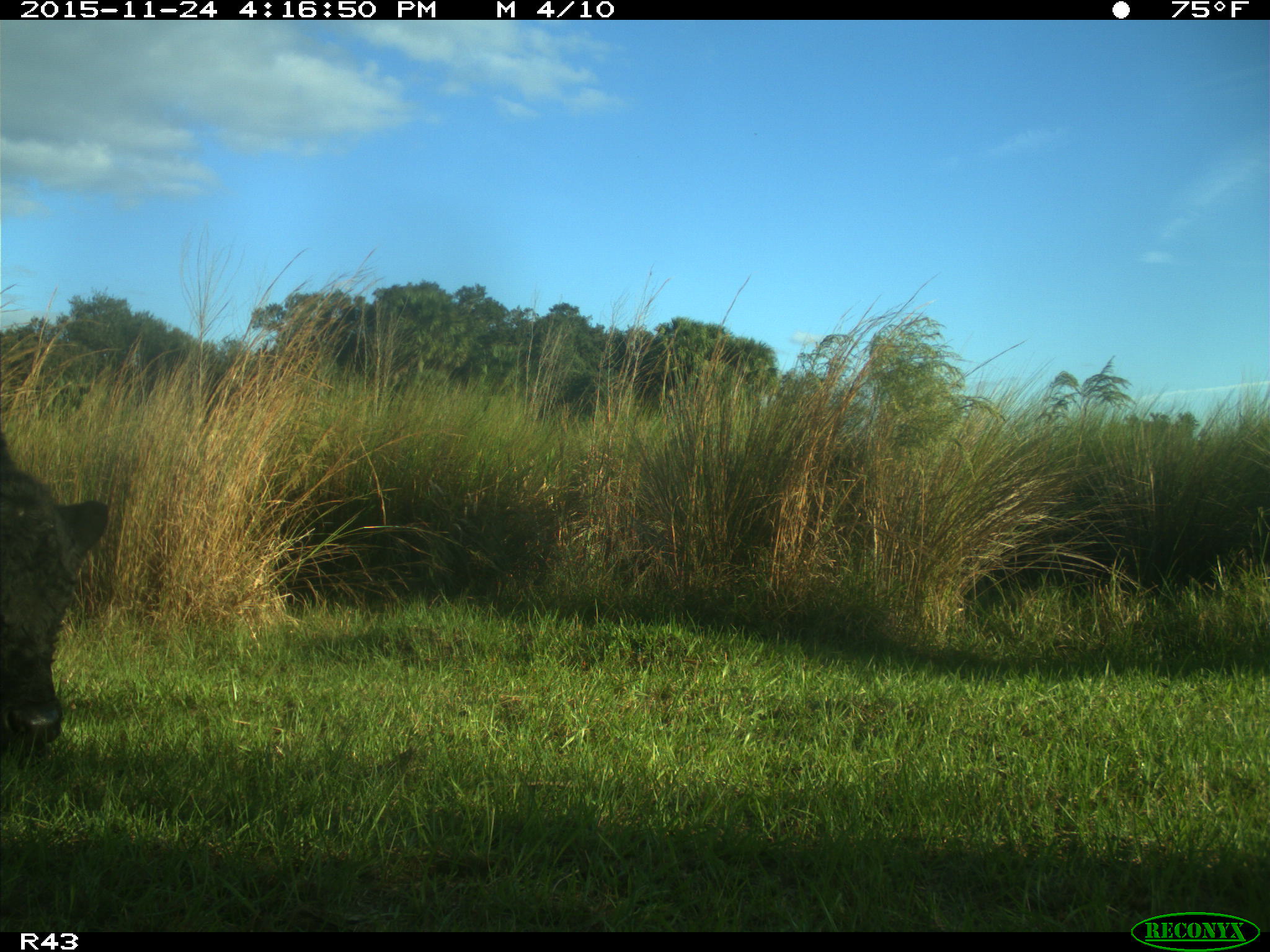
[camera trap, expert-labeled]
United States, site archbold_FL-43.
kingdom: Animalia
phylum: Chordata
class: Mammalia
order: Artiodactyla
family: Bovidae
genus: Bos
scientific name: Bos taurus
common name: domestic cow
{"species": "Bos taurus (domestic cow)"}